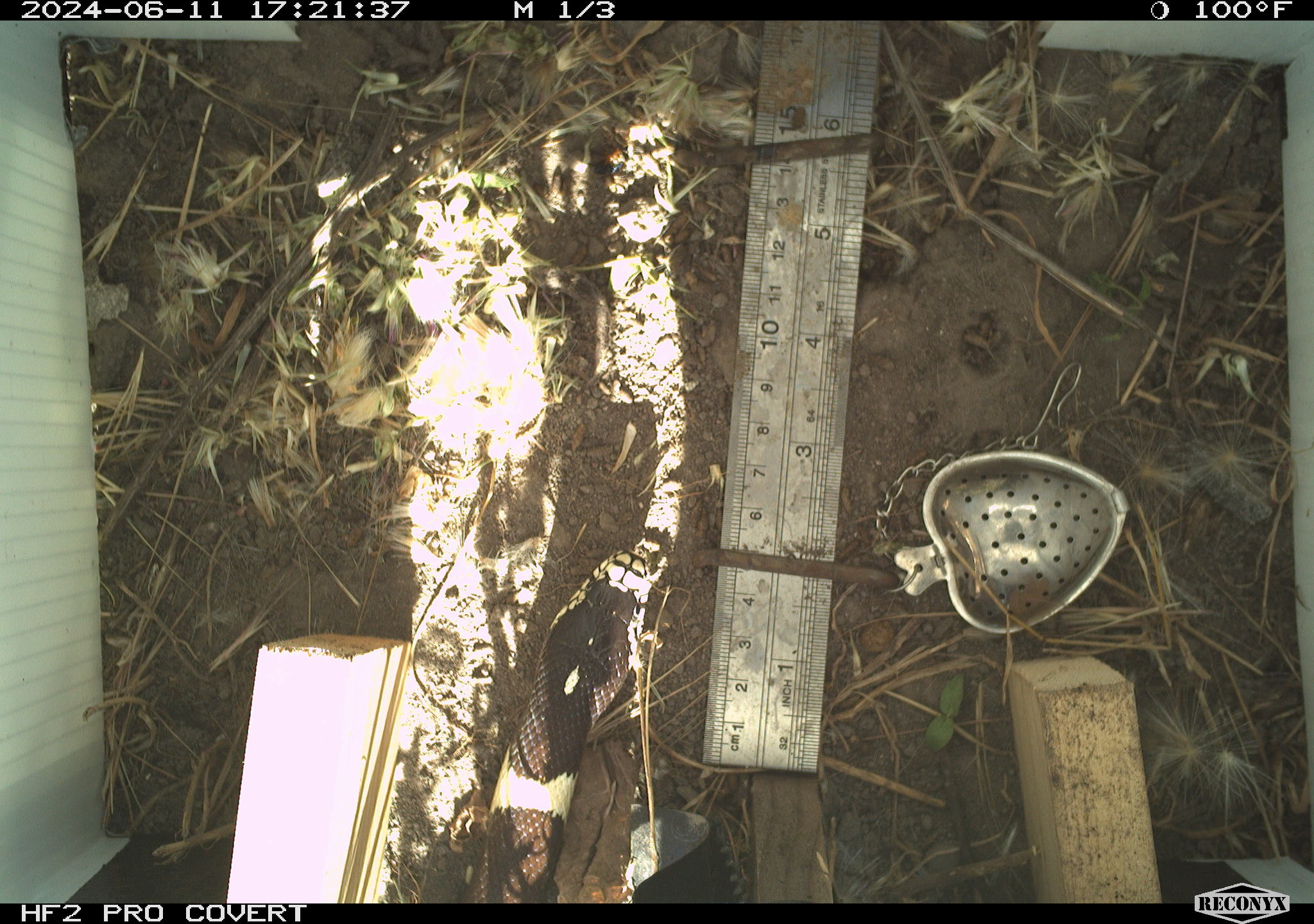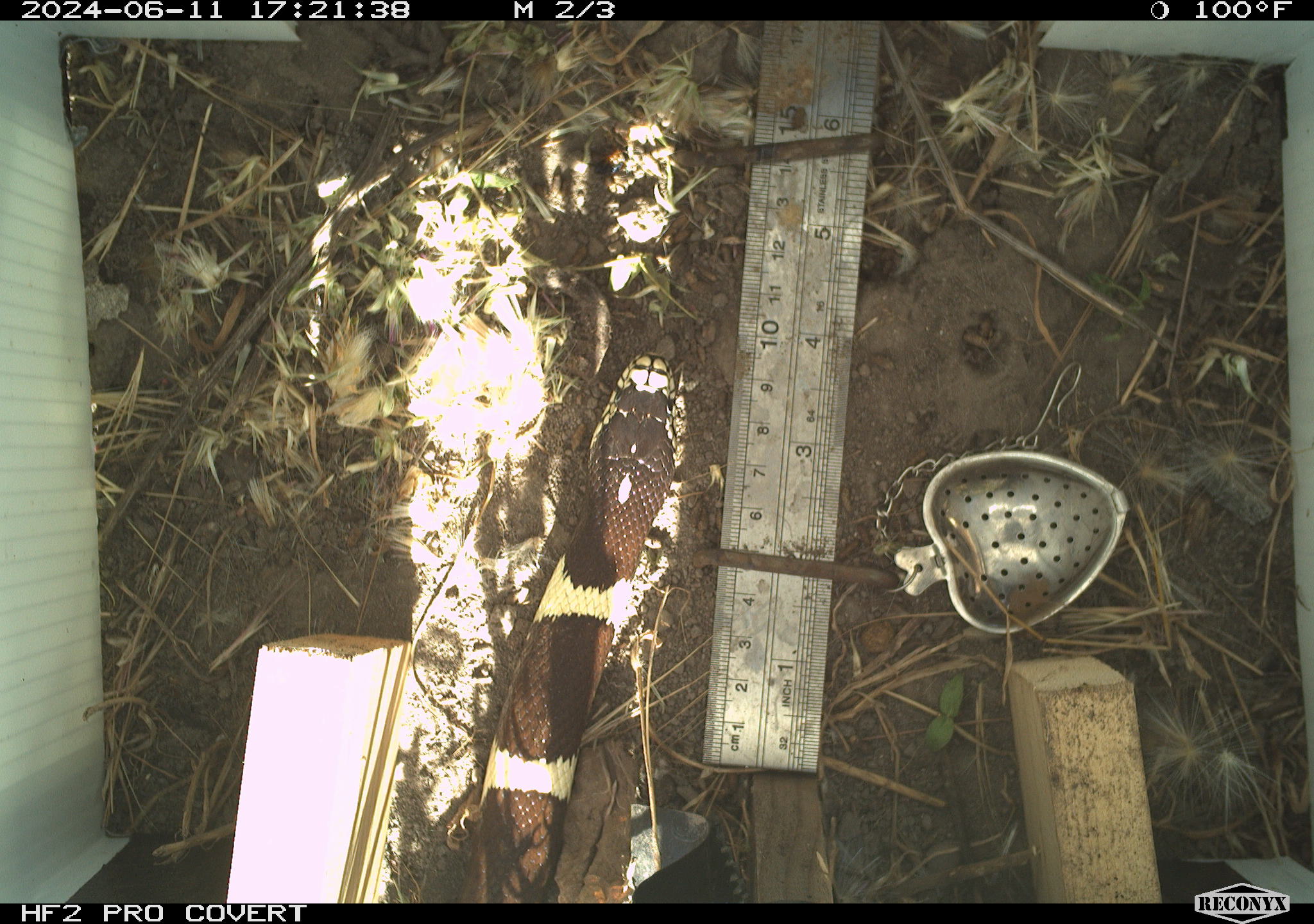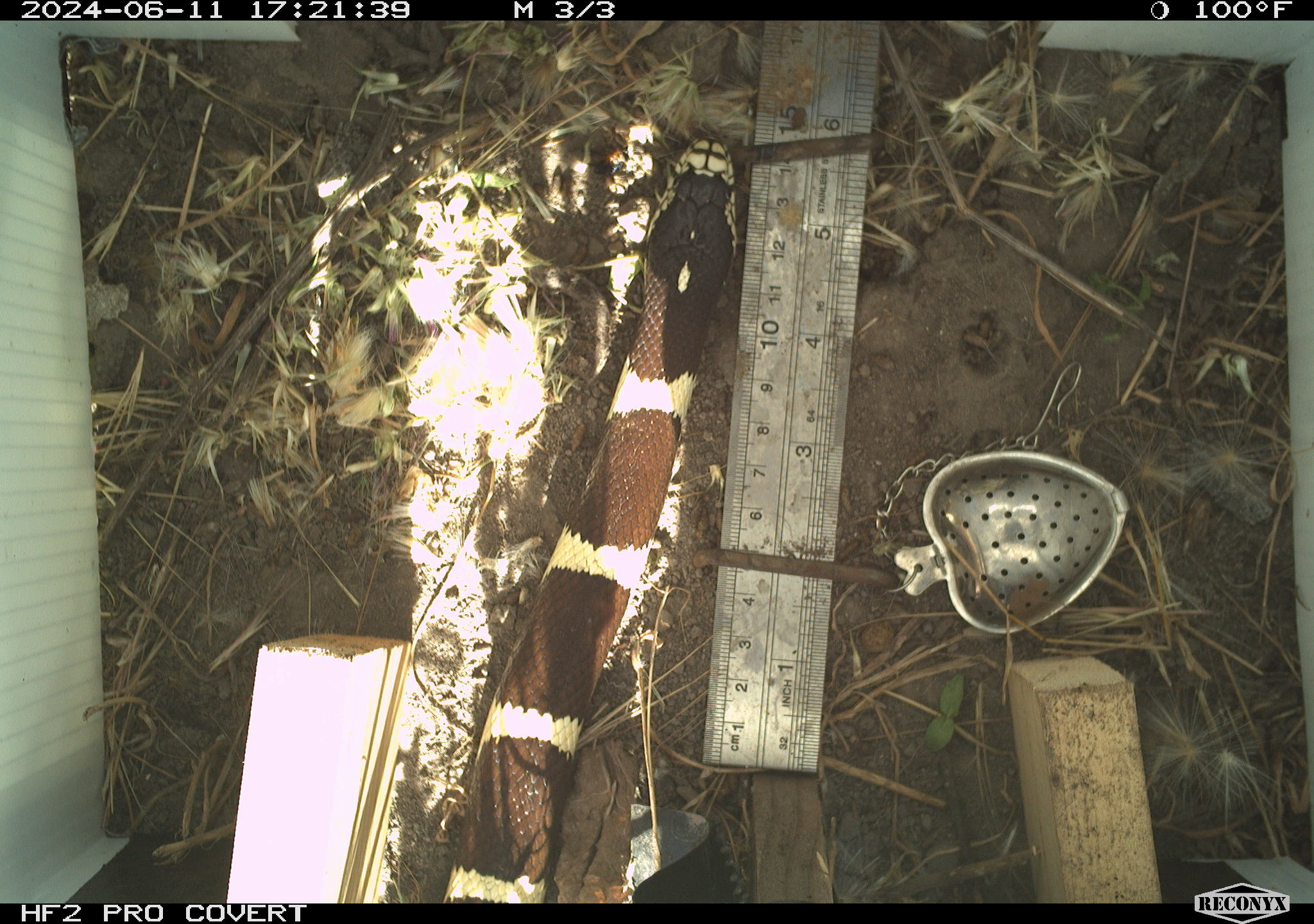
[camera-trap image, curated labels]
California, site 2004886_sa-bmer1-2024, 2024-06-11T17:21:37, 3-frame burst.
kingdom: Animalia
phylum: Chordata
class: Reptilia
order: Squamata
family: Colubridae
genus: Lampropeltis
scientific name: Lampropeltis californiae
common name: california kingsnake